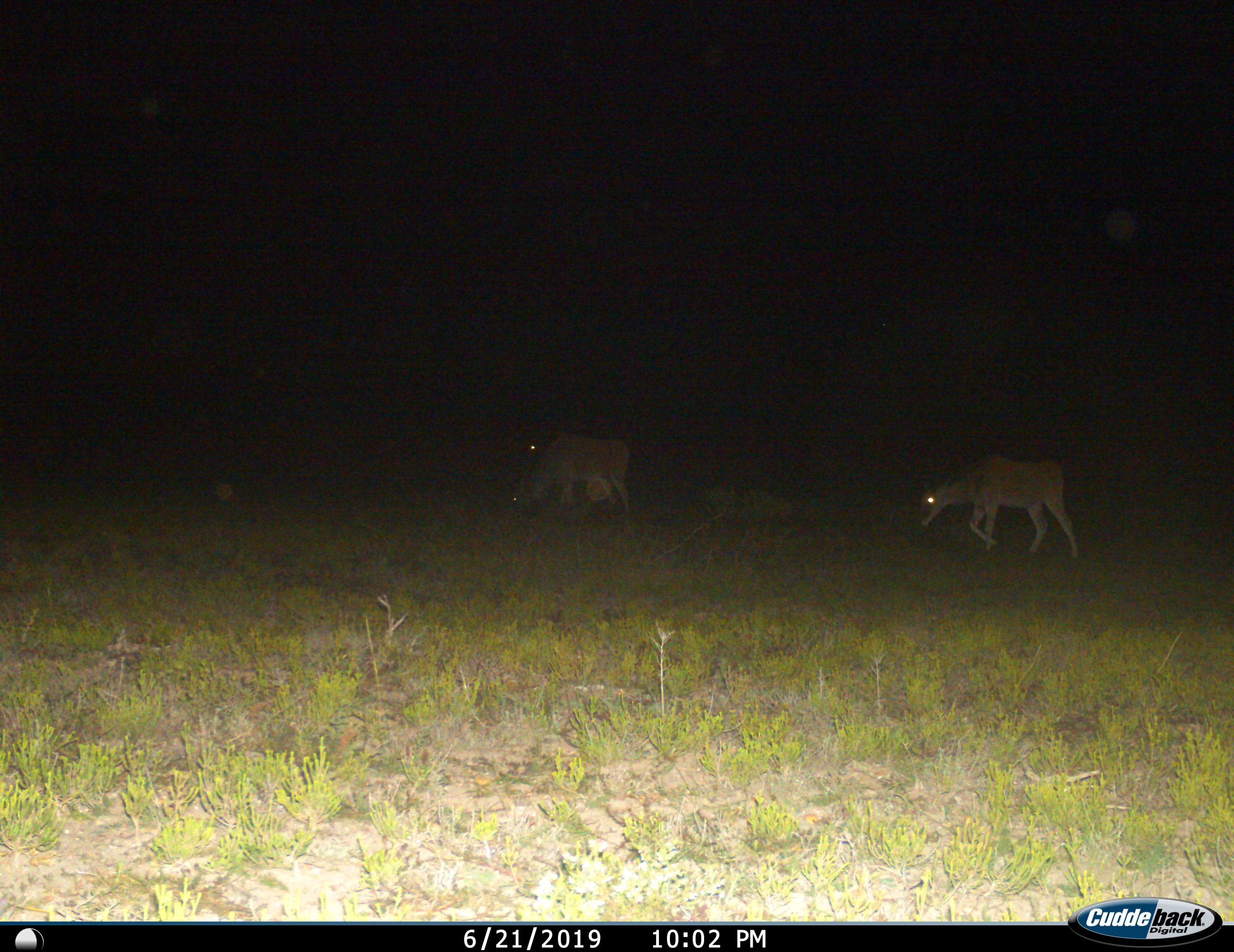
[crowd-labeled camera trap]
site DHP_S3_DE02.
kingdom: Animalia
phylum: Chordata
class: Mammalia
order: Artiodactyla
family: Bovidae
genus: Tragelaphus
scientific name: Tragelaphus oryx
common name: eland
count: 2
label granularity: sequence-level